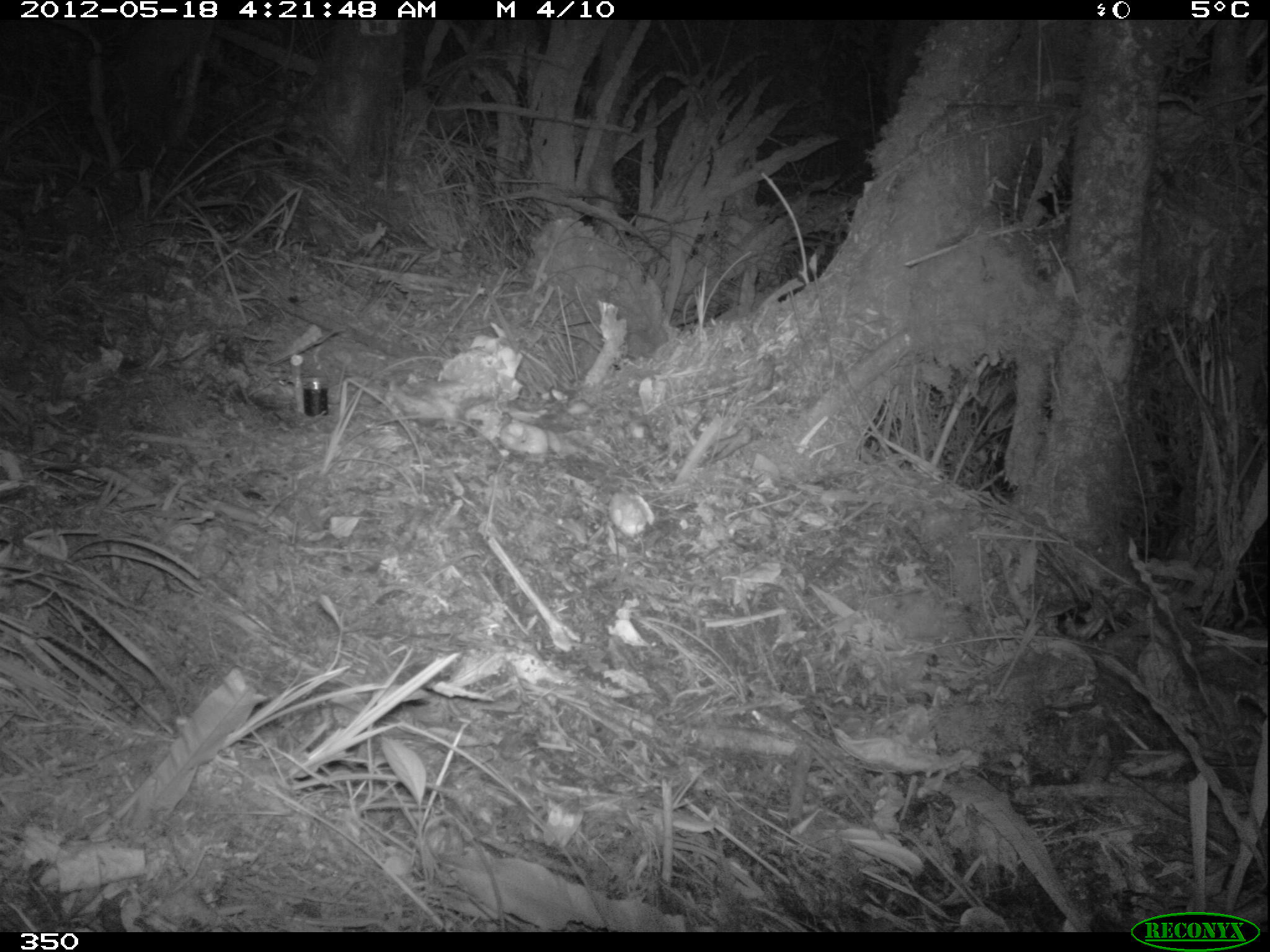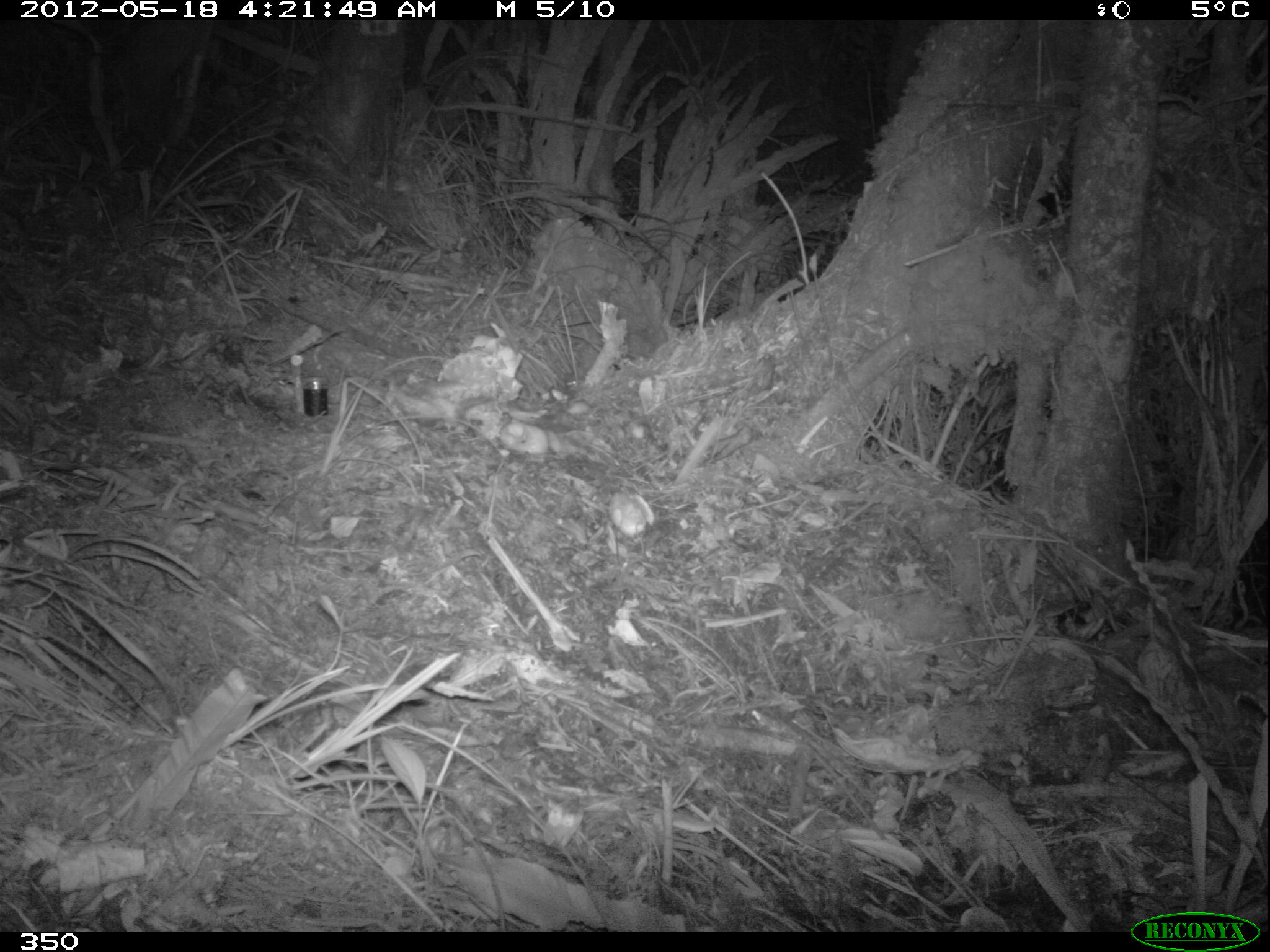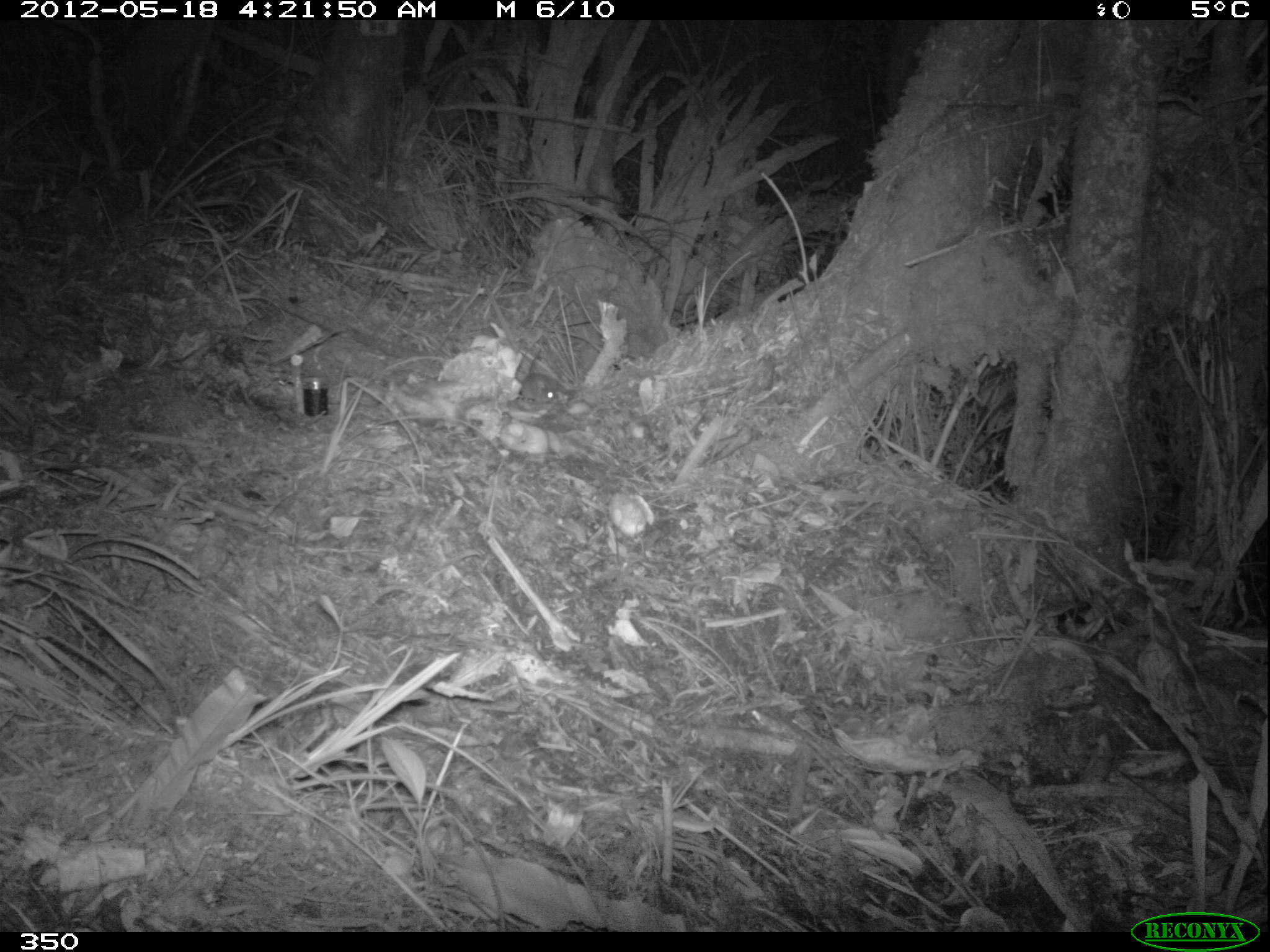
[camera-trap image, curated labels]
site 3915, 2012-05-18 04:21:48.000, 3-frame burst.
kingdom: Animalia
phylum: Chordata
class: Mammalia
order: Rodentia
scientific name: Rodentia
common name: rodents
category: unknown rodent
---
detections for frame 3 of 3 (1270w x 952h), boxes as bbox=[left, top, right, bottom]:
unknown rodent: bbox=[519, 357, 561, 407]